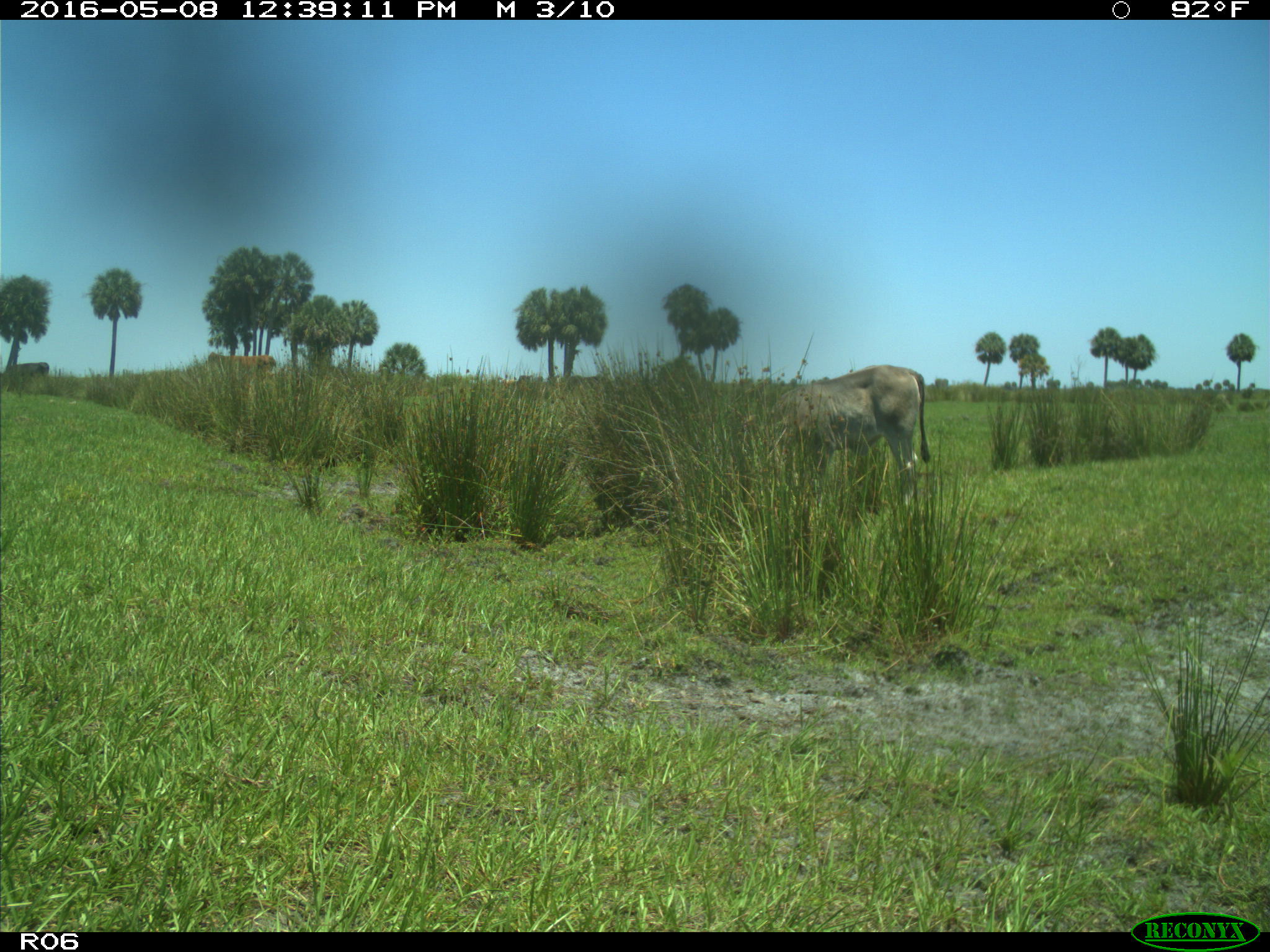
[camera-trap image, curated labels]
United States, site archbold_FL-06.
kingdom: Animalia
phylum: Chordata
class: Mammalia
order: Artiodactyla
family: Bovidae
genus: Bos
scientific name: Bos taurus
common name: domestic cow